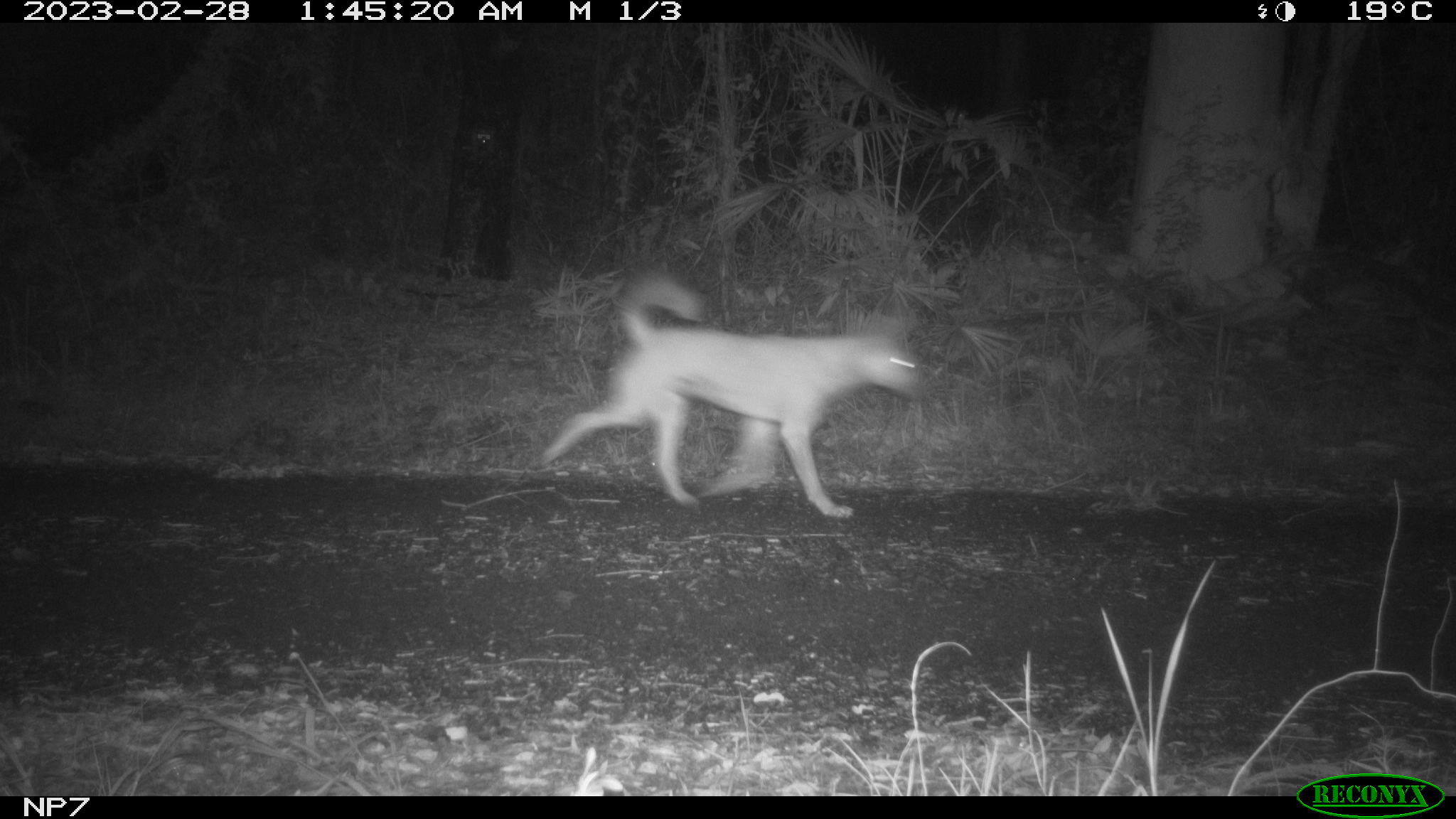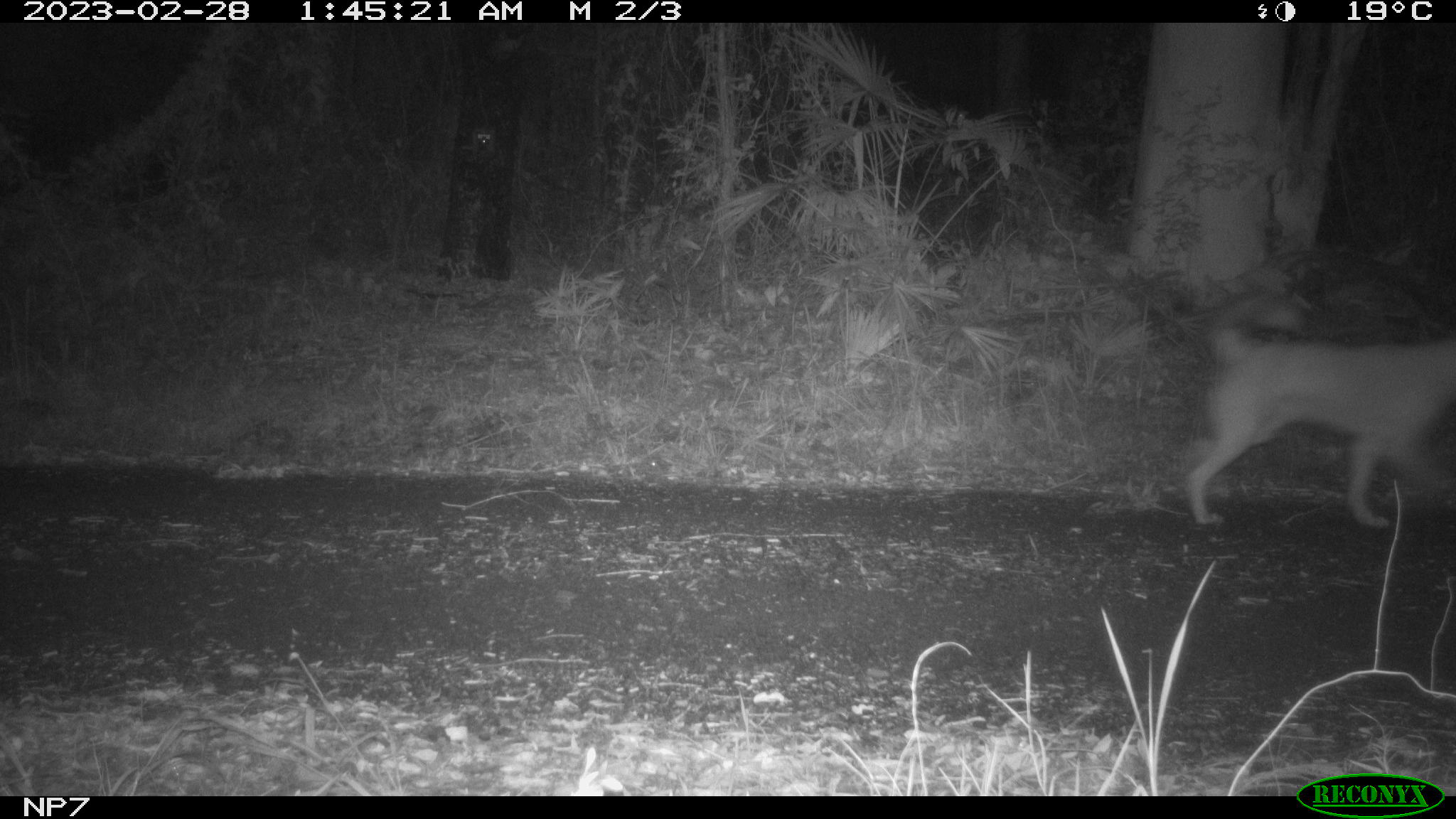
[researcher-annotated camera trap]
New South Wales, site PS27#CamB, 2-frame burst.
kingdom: Animalia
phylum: Chordata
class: Mammalia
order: Carnivora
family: Canidae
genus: Canis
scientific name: Canis familiaris dingo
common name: dingo